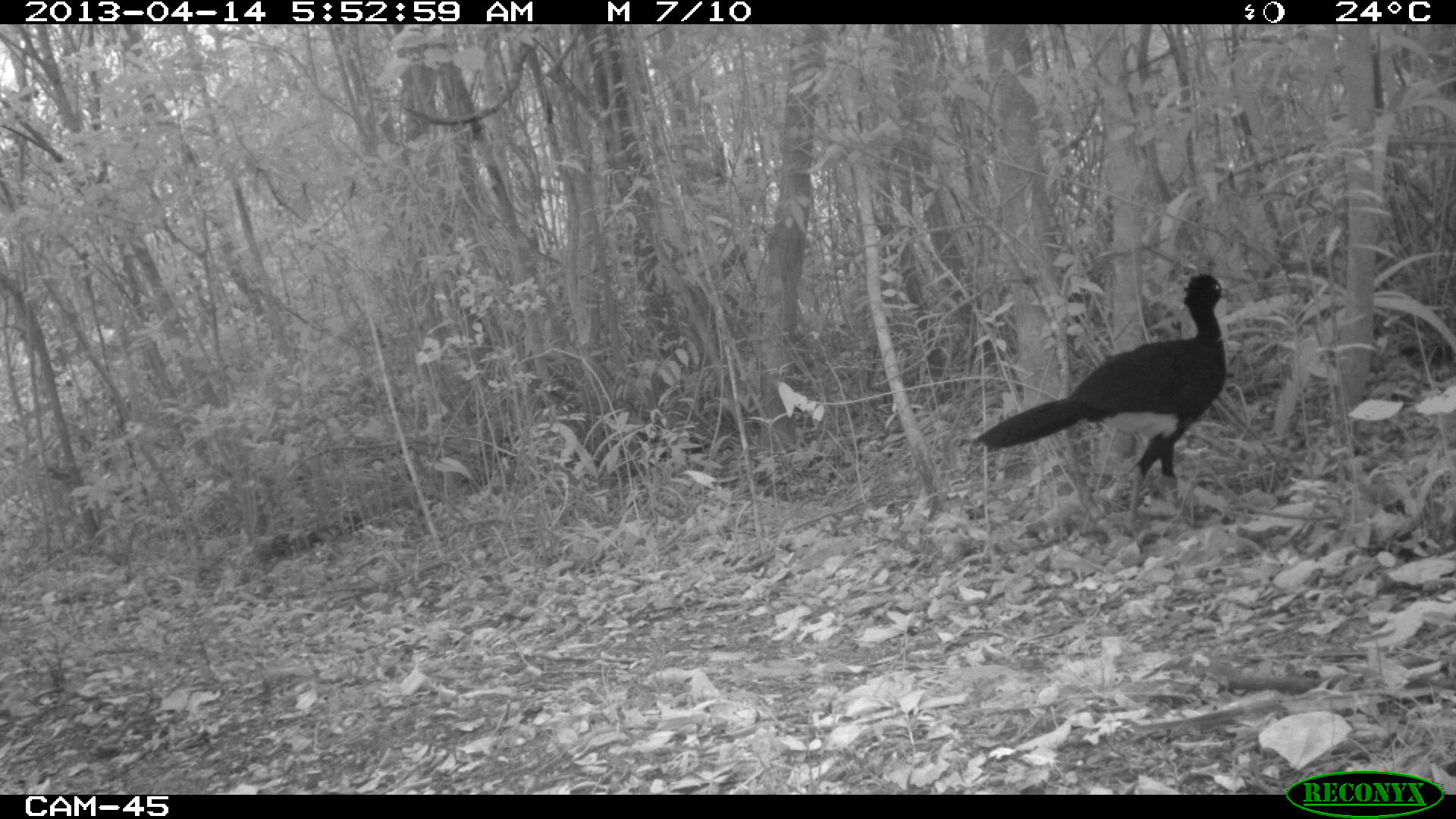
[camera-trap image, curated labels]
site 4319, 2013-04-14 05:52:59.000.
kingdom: Animalia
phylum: Chordata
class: Aves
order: Galliformes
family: Cracidae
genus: Crax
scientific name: Crax rubra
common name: great curassow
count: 1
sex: male